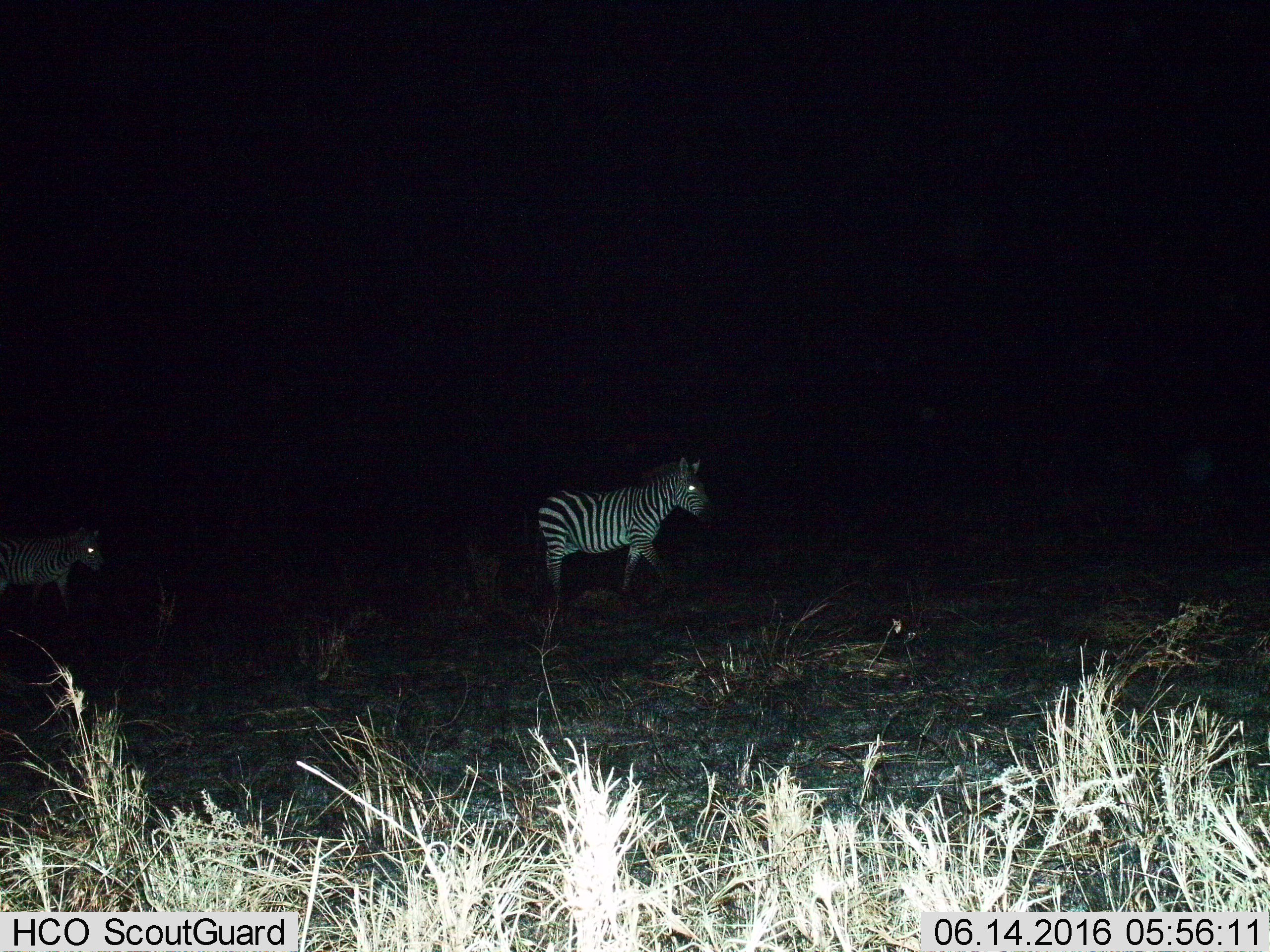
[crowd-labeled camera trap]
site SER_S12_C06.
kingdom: Animalia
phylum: Chordata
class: Mammalia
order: Perissodactyla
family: Equidae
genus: Equus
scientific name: Equus quagga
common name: plains zebra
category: zebraplains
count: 2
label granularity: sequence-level